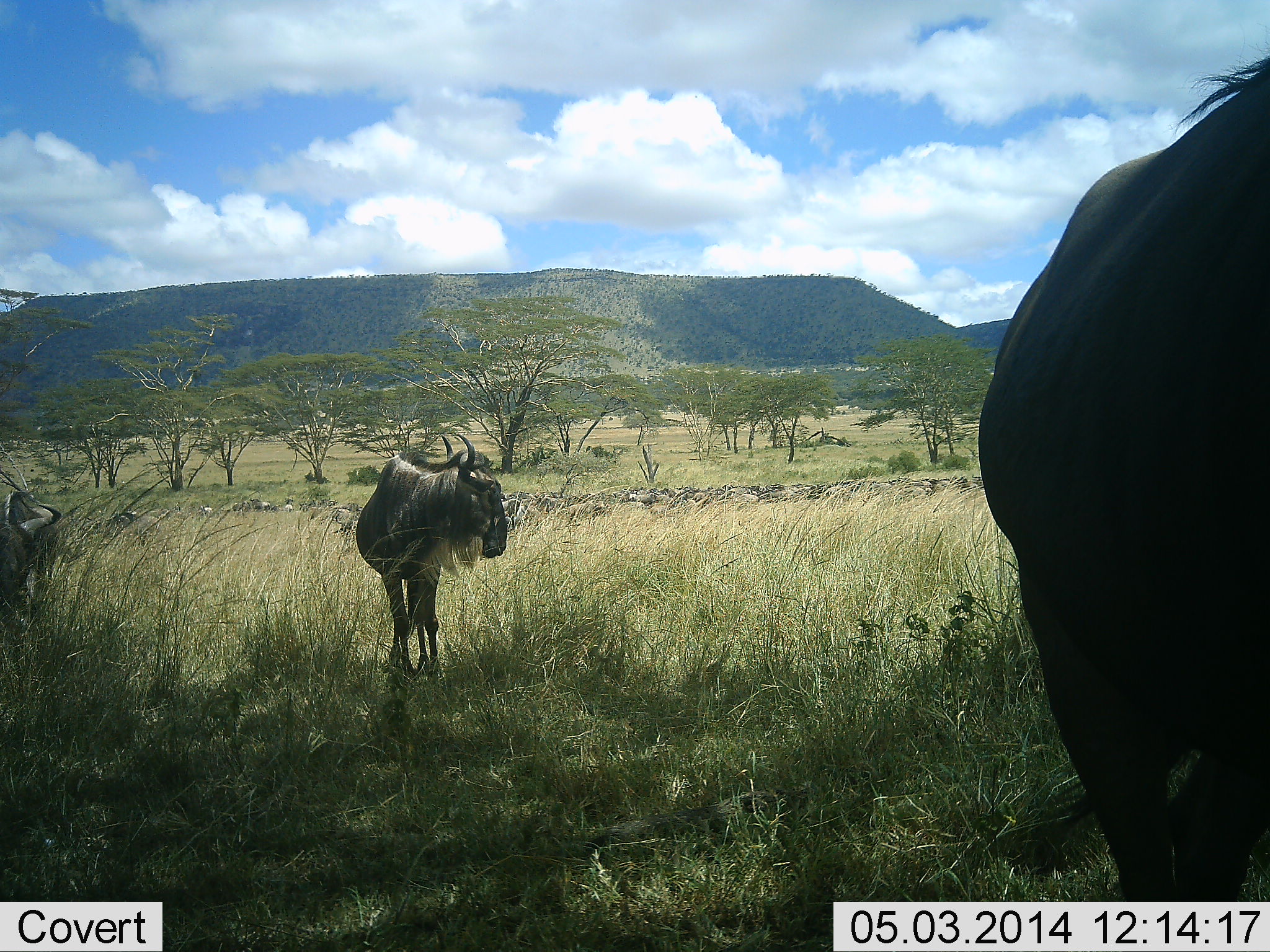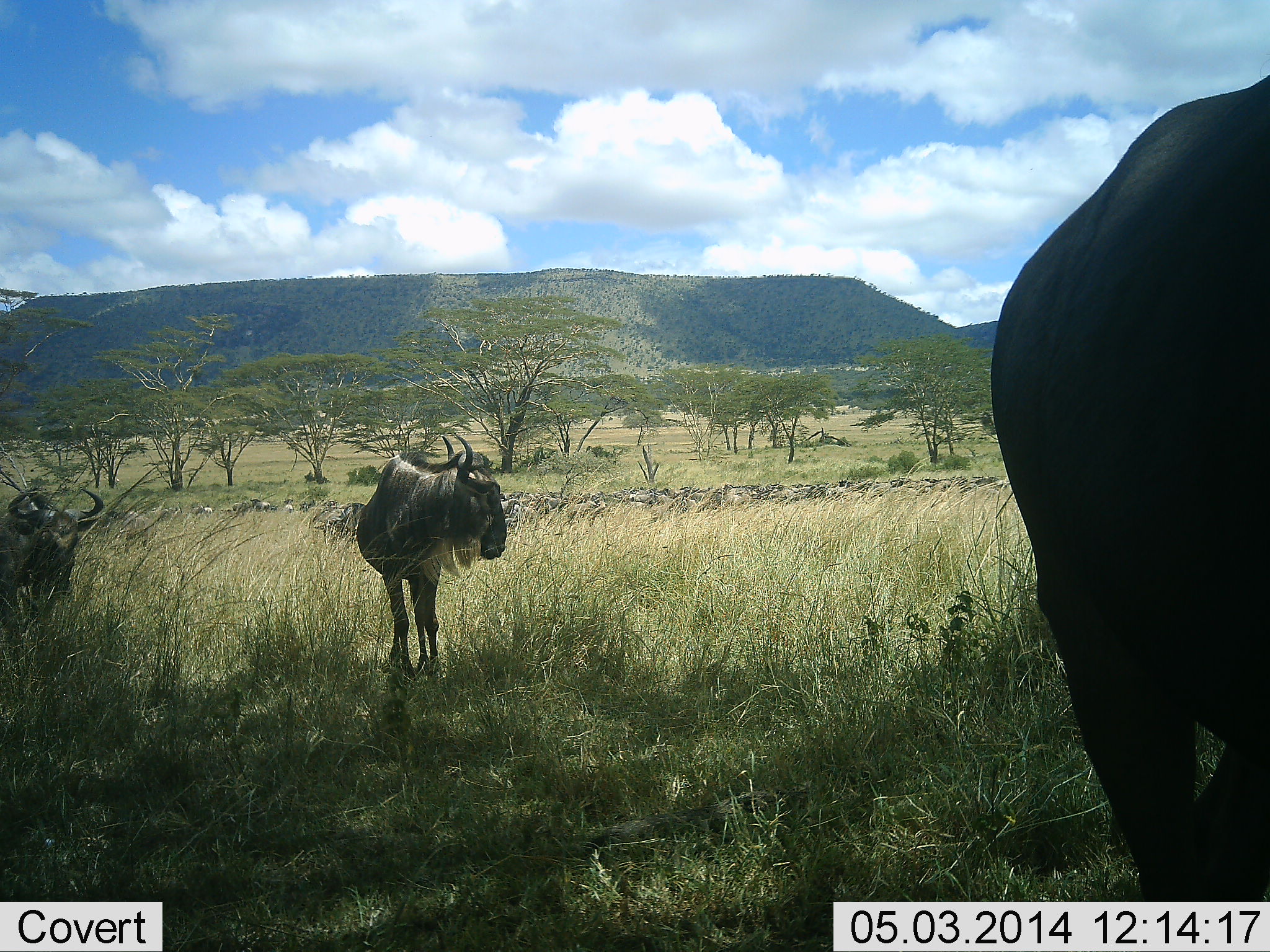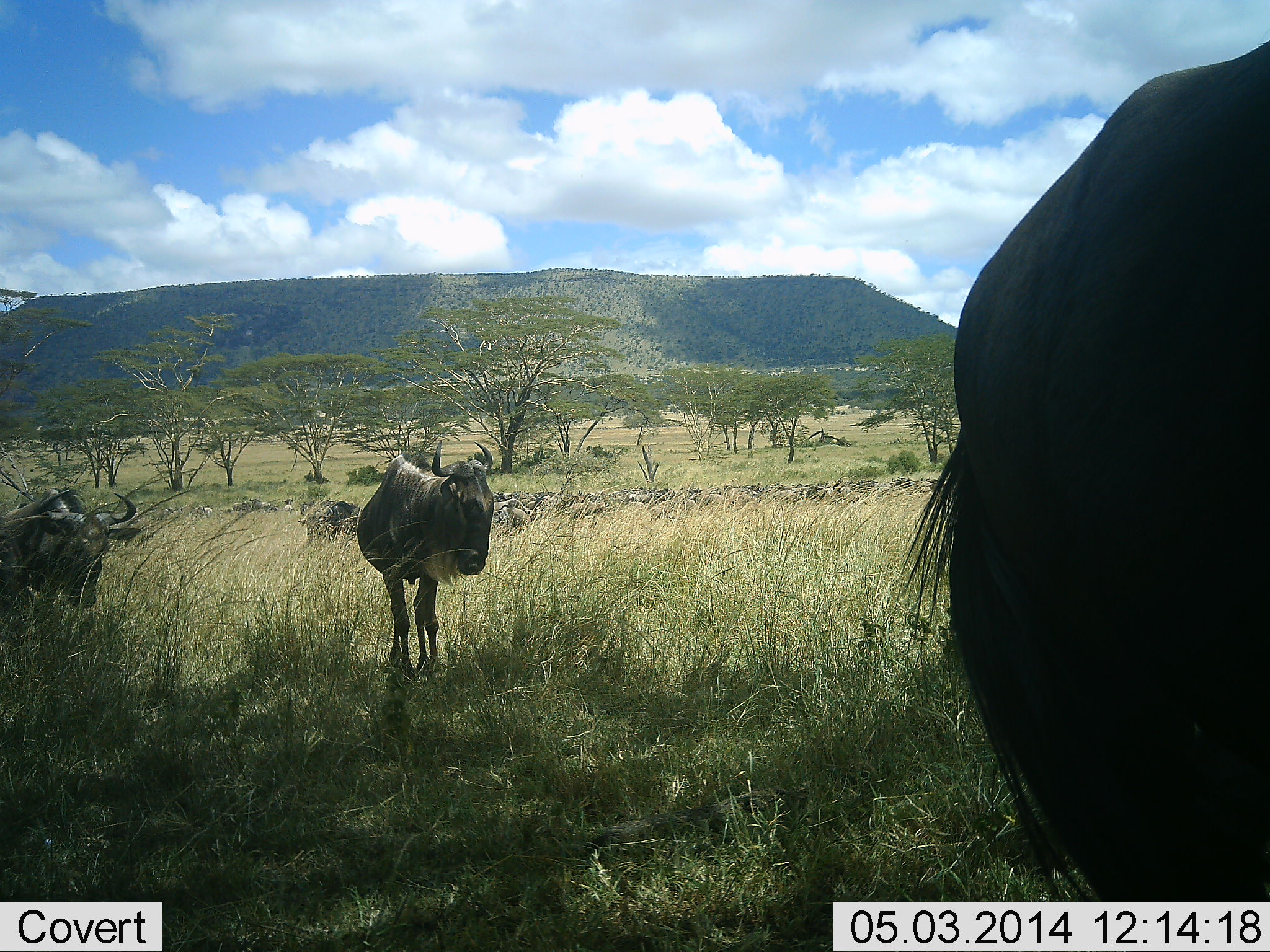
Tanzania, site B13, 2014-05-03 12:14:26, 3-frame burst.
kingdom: Animalia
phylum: Chordata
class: Mammalia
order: Artiodactyla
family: Bovidae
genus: Connochaetes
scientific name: Connochaetes taurinus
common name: blue wildebeest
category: wildebeest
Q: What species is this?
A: Wildebeest (blue wildebeest) (Connochaetes taurinus).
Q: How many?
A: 4.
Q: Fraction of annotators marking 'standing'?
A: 73%.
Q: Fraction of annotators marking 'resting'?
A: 27%.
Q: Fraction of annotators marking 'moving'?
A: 55%.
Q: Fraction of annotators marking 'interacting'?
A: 0%.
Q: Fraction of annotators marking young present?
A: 0%.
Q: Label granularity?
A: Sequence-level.